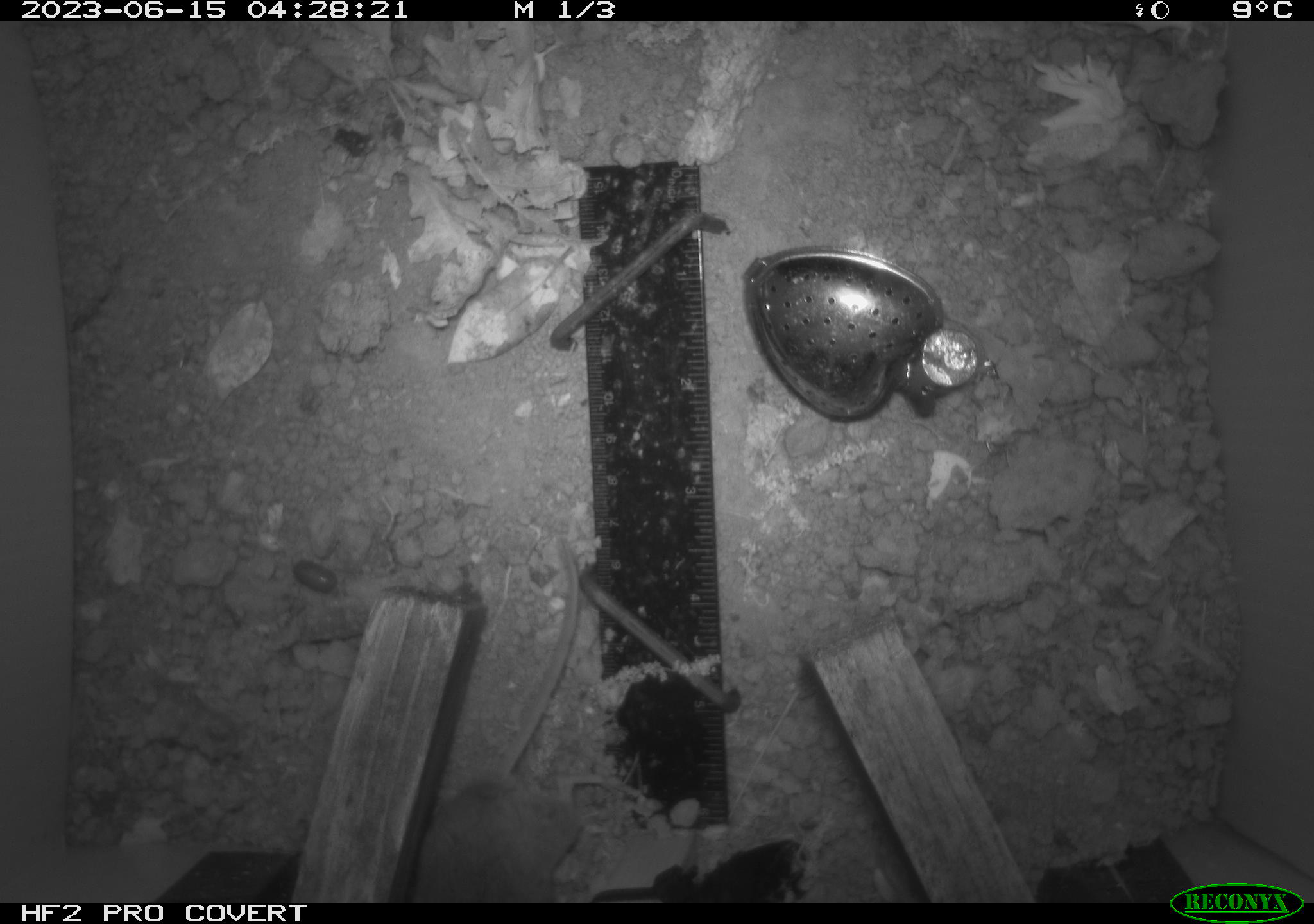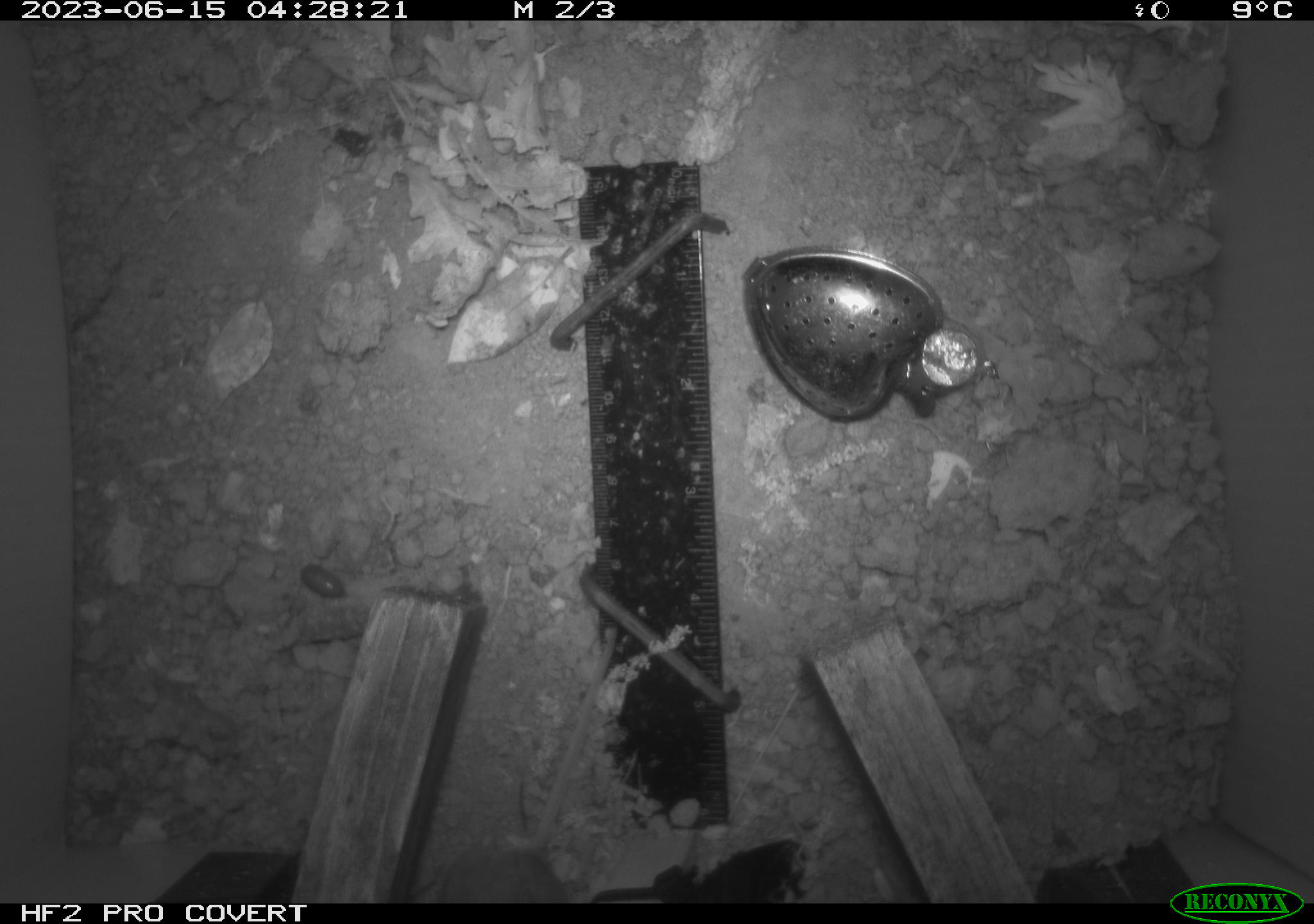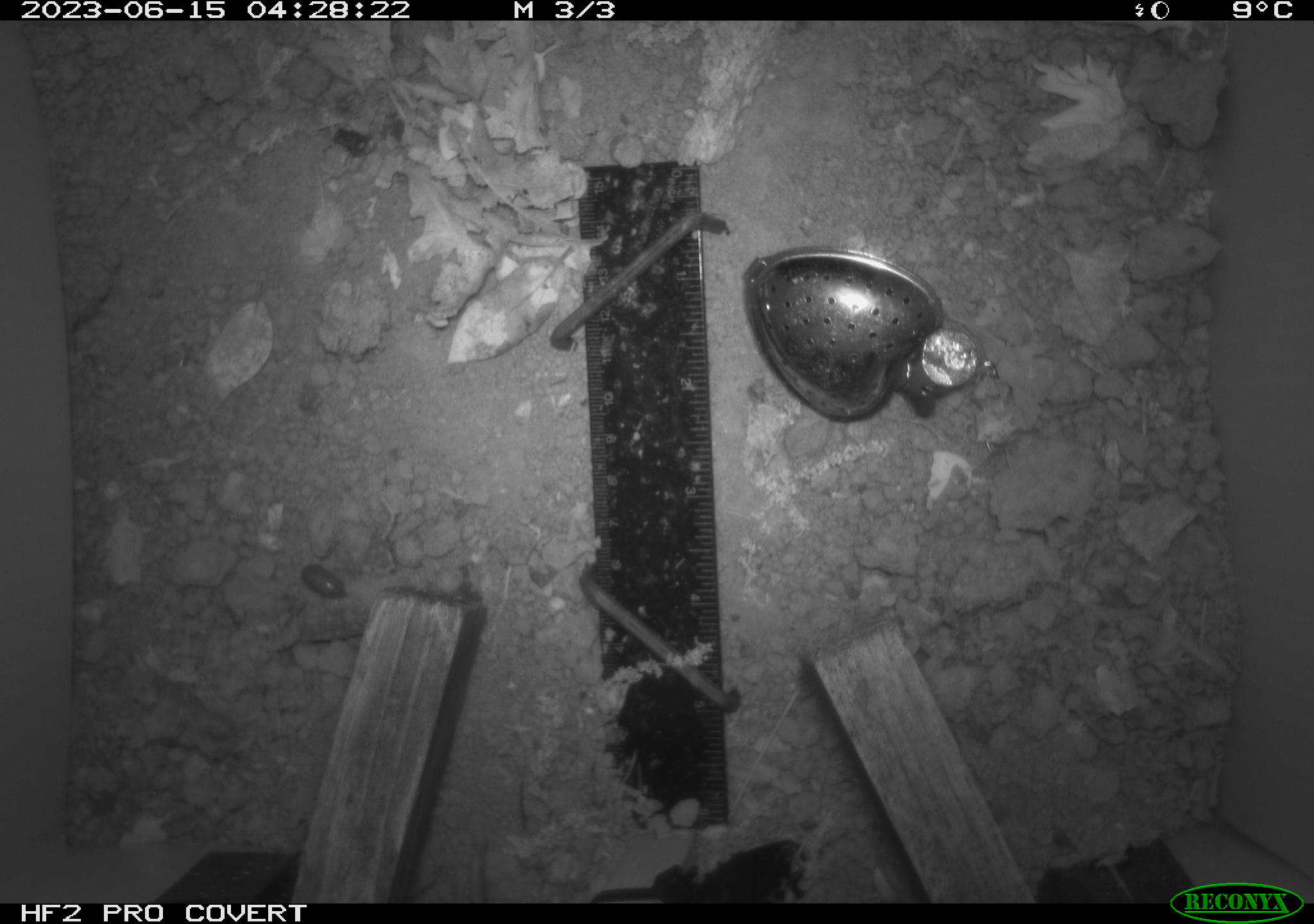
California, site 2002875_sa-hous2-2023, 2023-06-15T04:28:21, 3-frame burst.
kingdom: Animalia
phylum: Chordata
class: Mammalia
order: Rodentia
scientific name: Rodentia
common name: mouse species